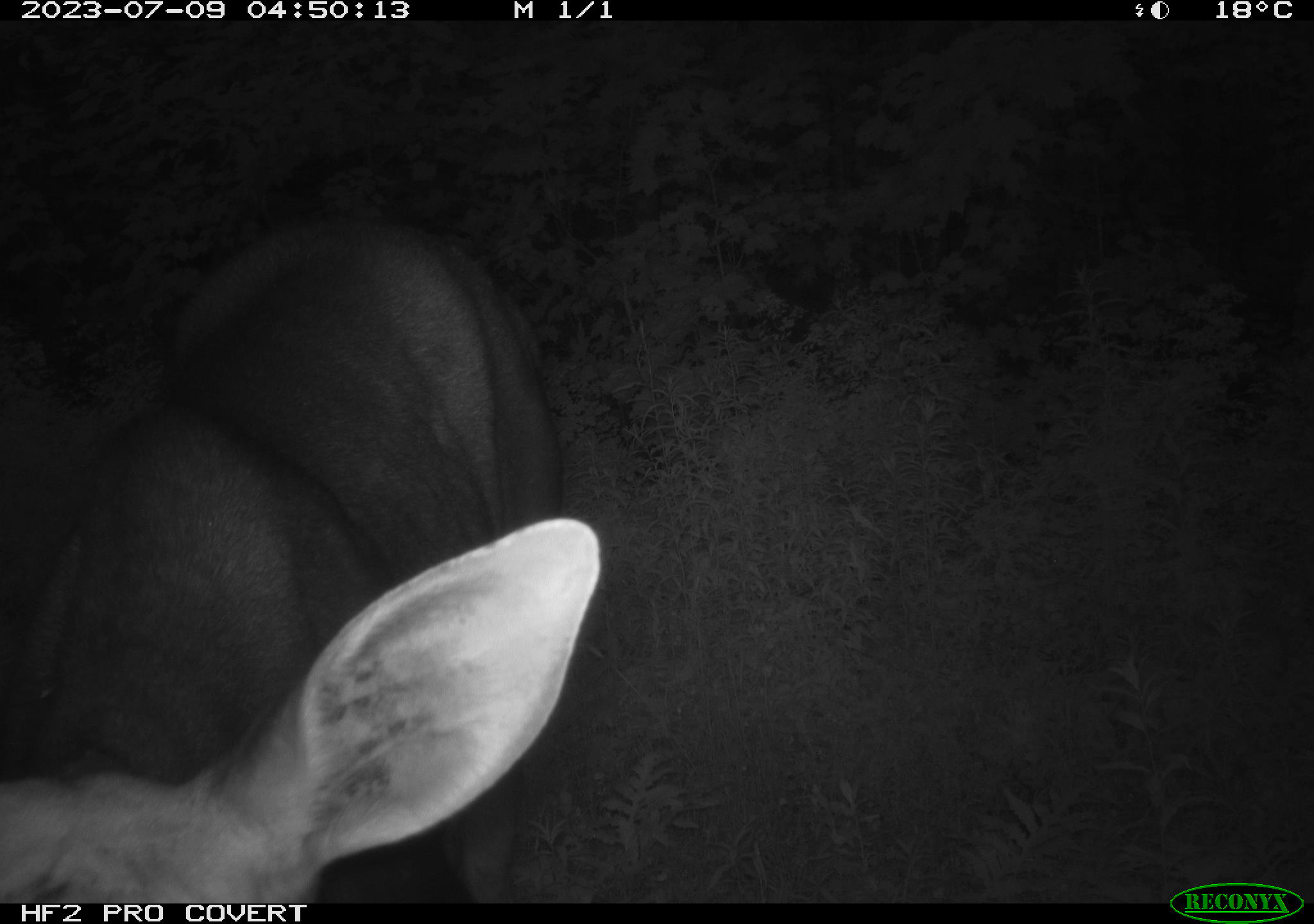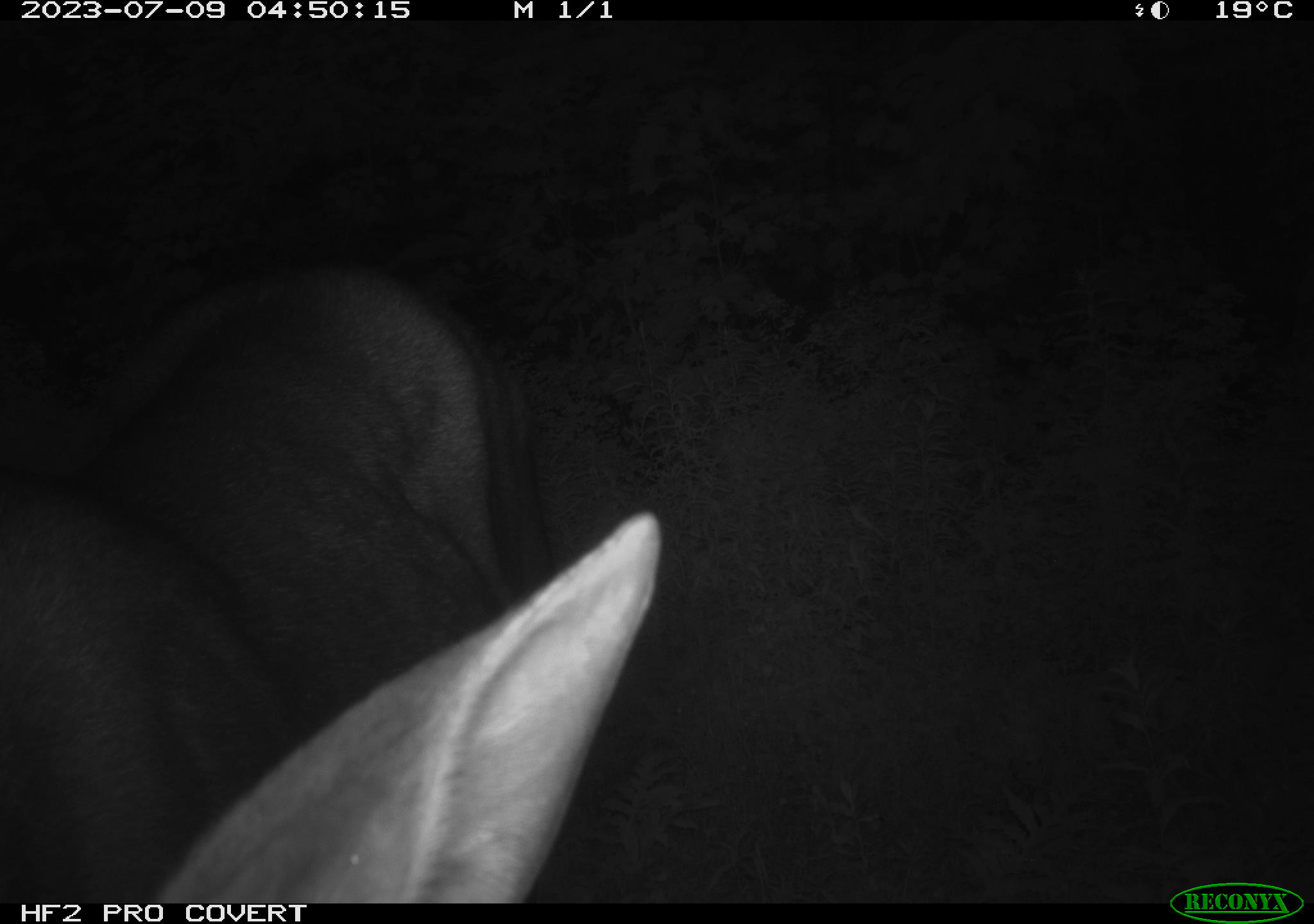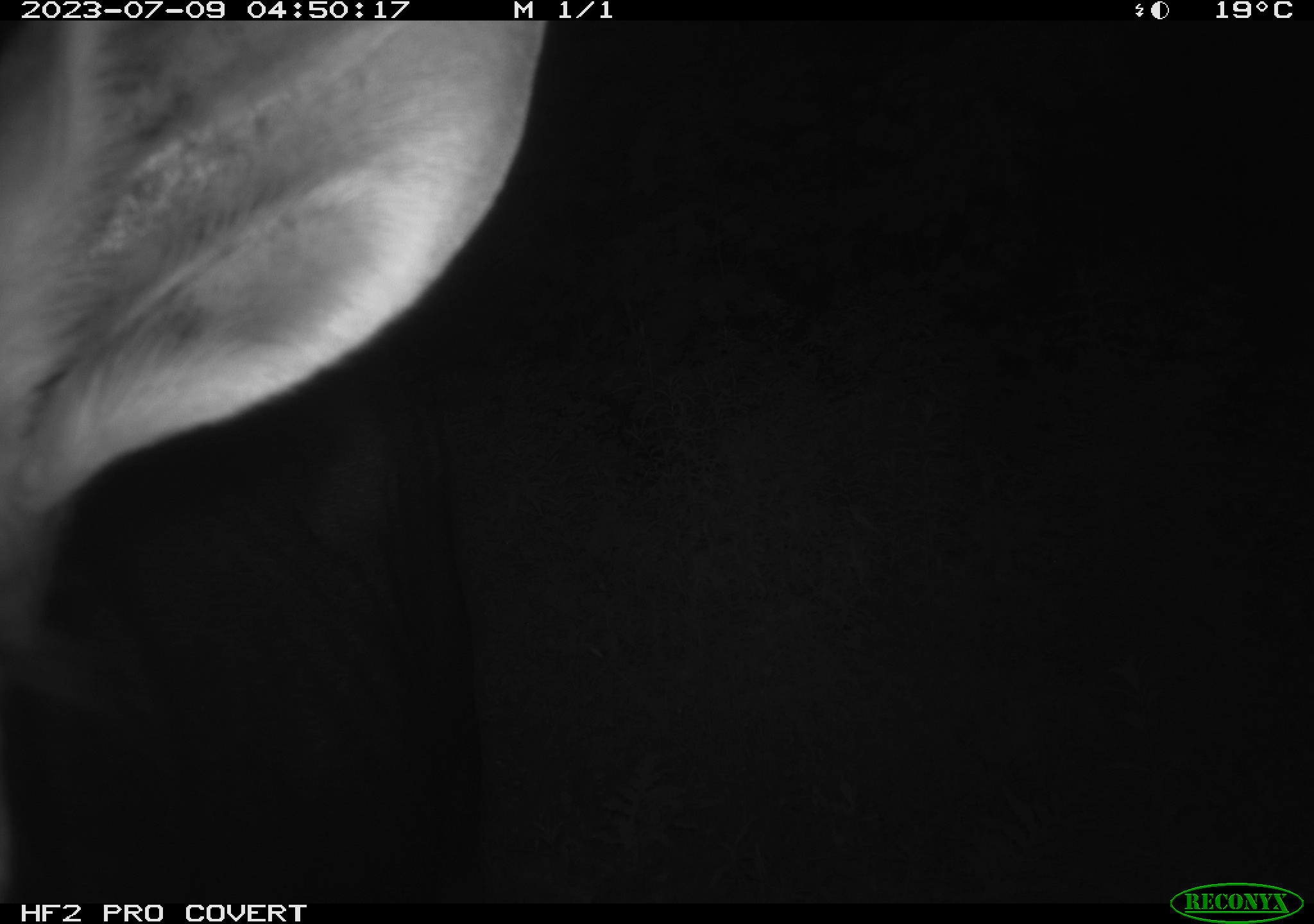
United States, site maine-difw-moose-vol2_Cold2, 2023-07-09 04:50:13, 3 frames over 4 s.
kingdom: Animalia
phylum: Chordata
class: Mammalia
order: Artiodactyla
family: Cervidae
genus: Alces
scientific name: Alces alces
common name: moose